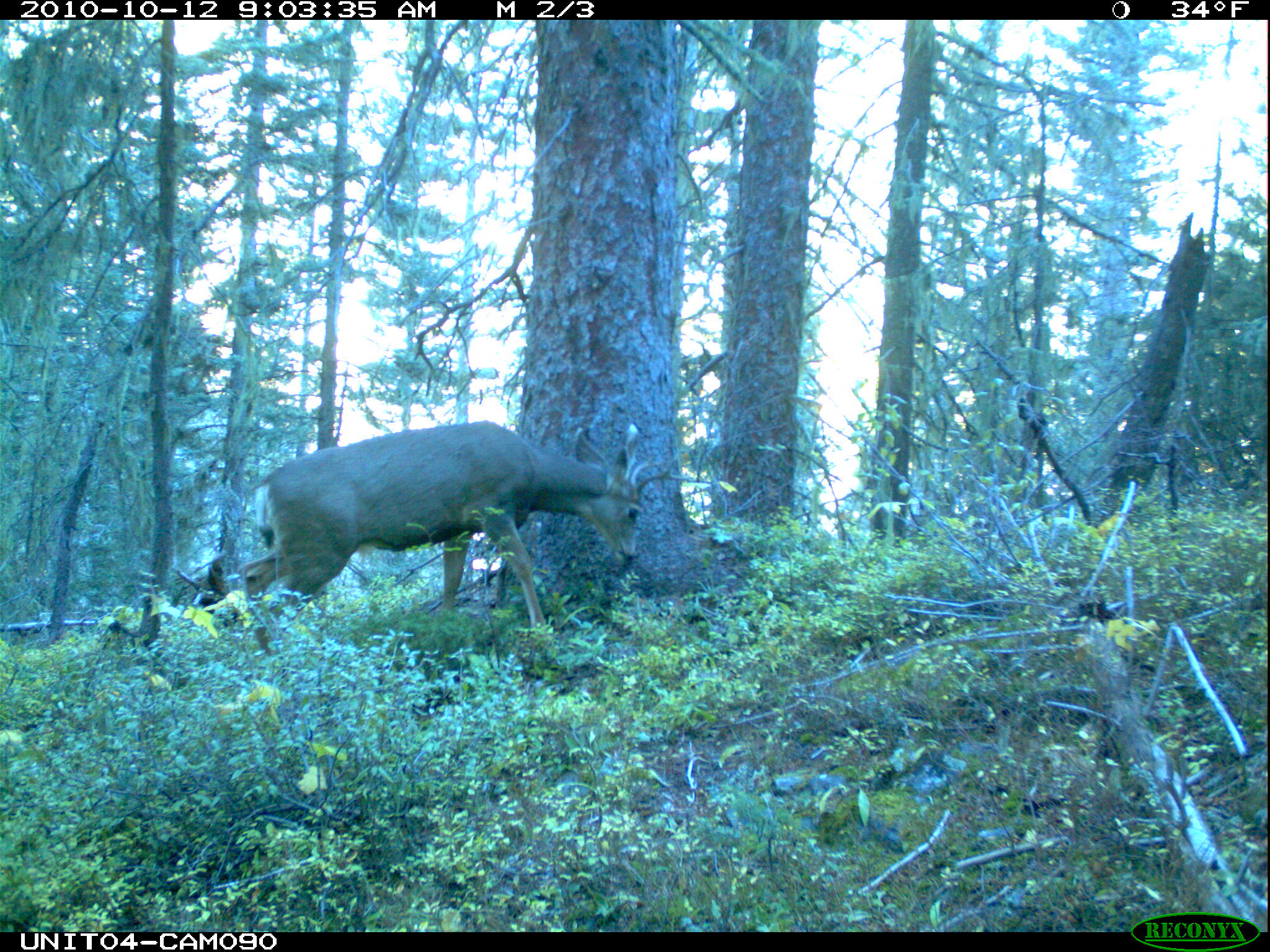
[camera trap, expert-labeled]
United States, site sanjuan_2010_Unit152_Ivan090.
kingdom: Animalia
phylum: Chordata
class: Mammalia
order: Artiodactyla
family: Cervidae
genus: Odocoileus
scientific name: Odocoileus hemionus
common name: mule deer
Odocoileus hemionus (mule deer).